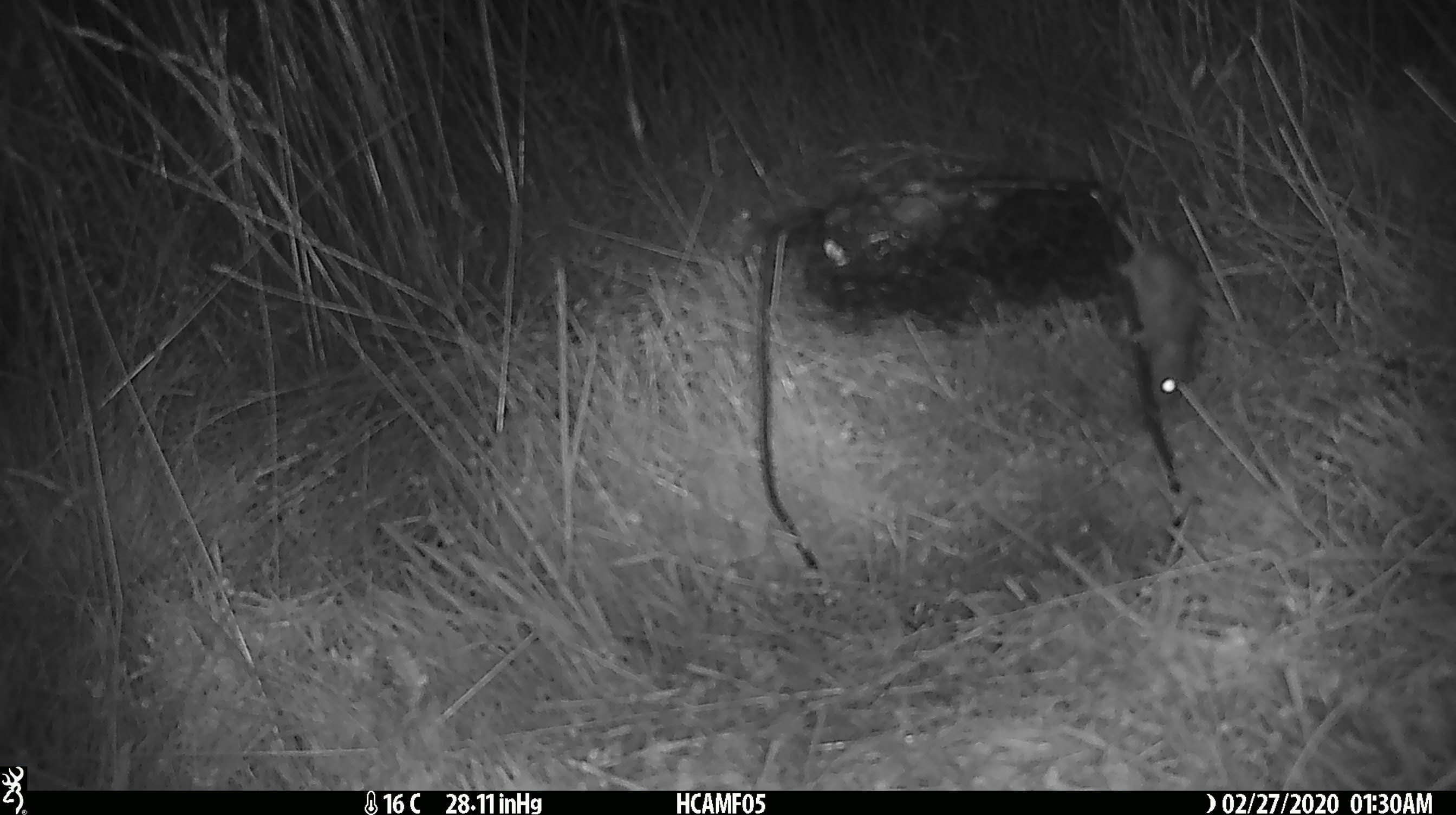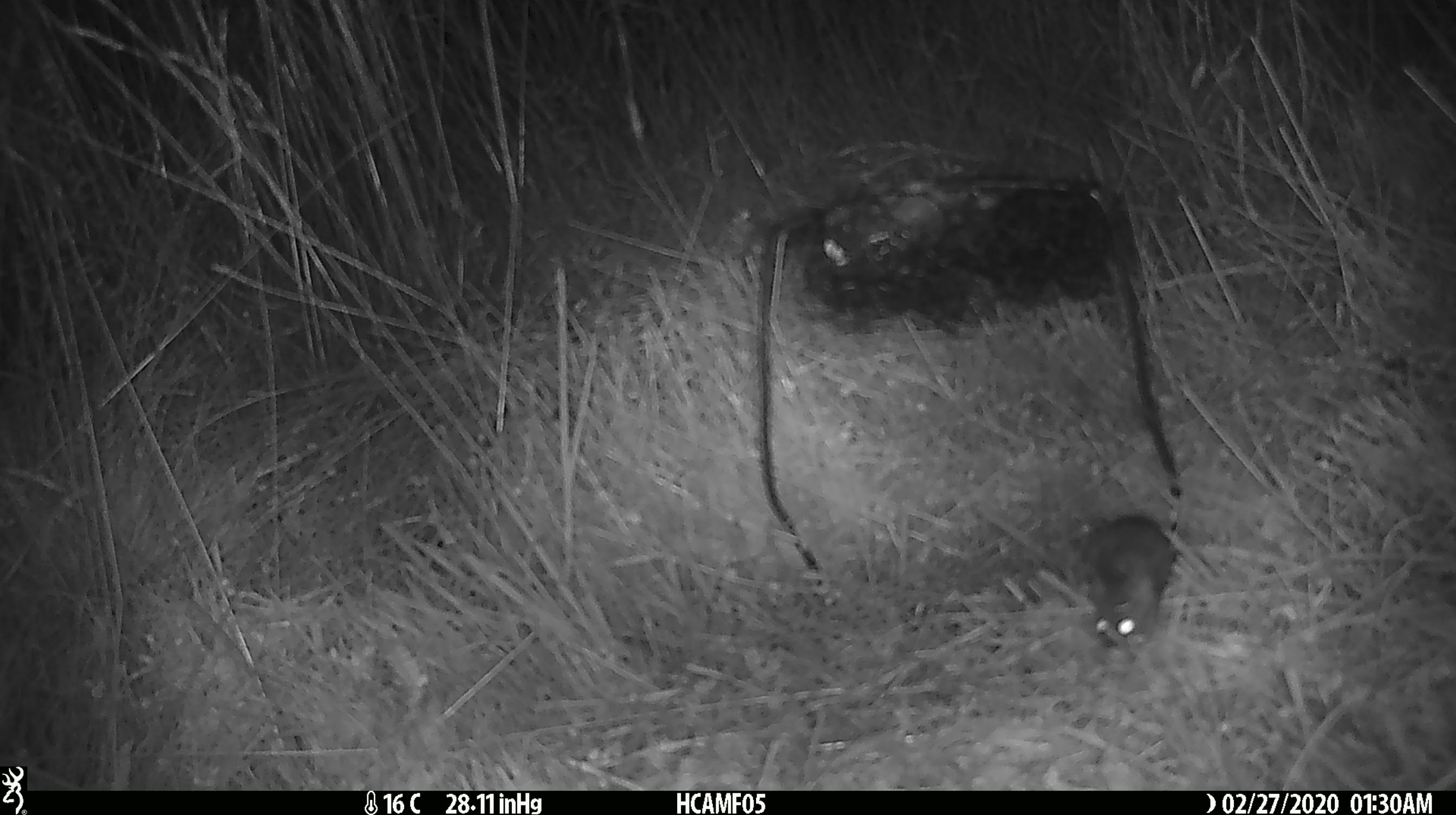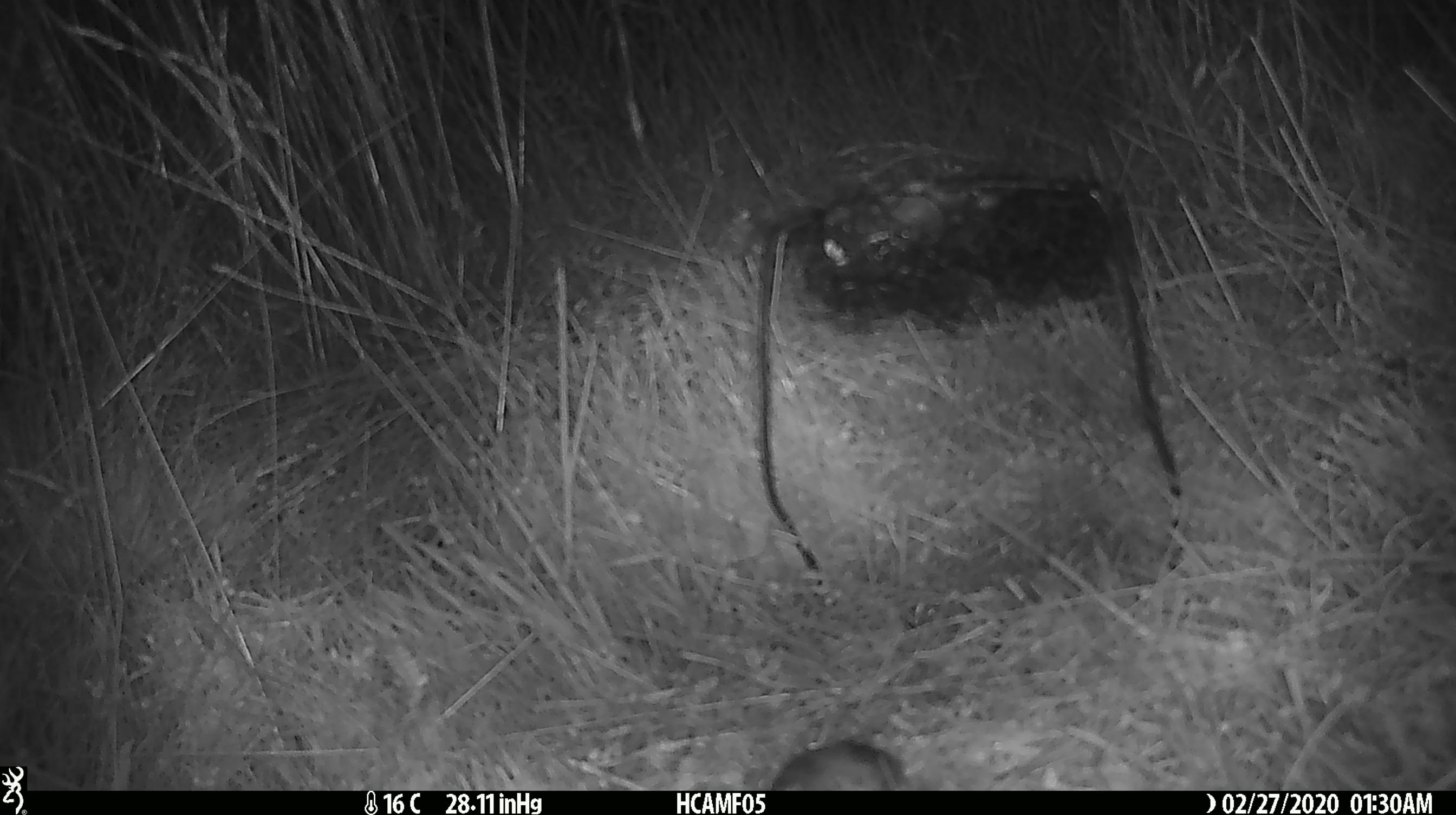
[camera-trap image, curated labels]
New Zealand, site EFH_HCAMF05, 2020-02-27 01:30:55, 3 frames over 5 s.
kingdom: Animalia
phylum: Chordata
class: Mammalia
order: Rodentia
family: Muridae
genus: Mus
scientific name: Mus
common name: mouse